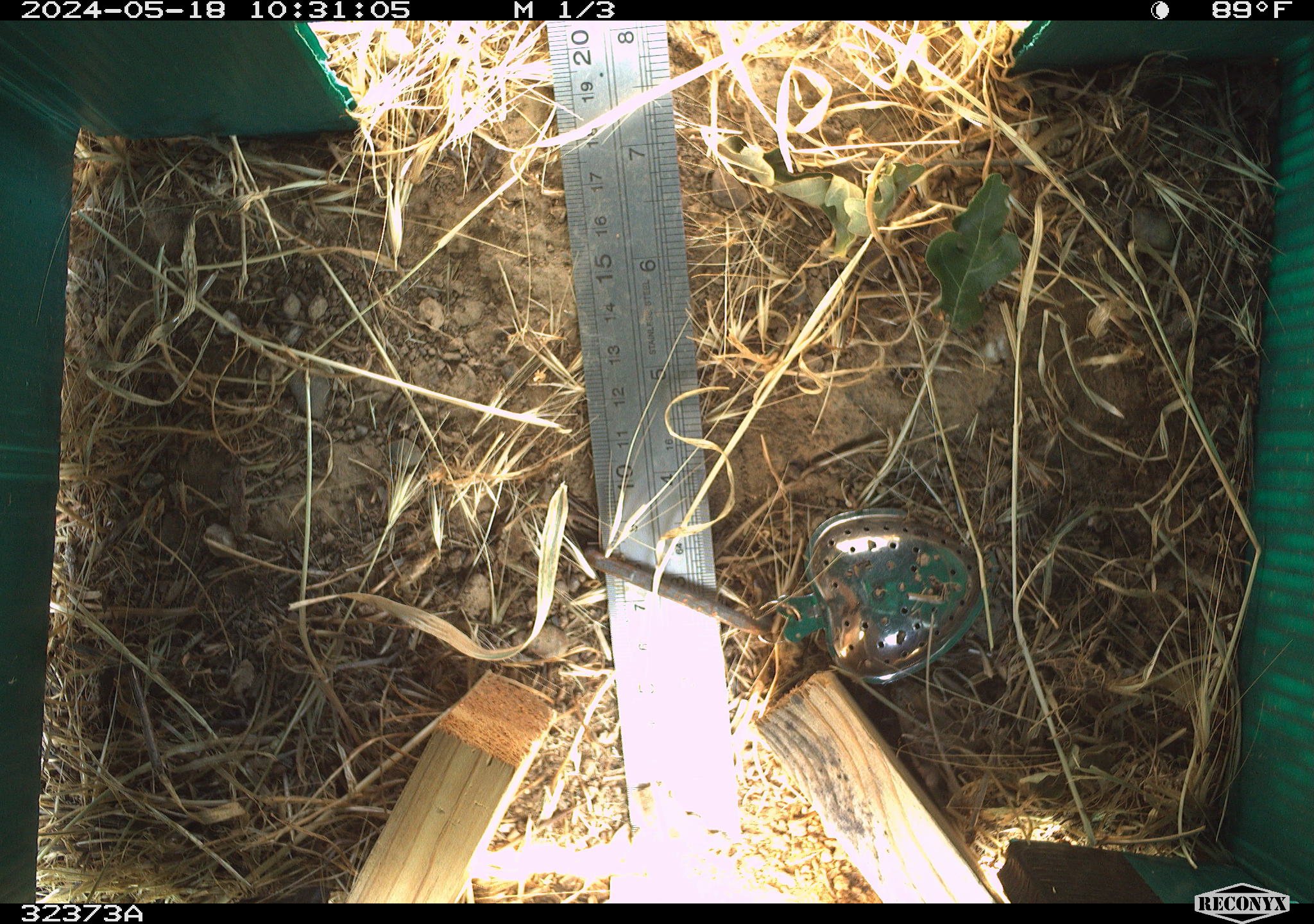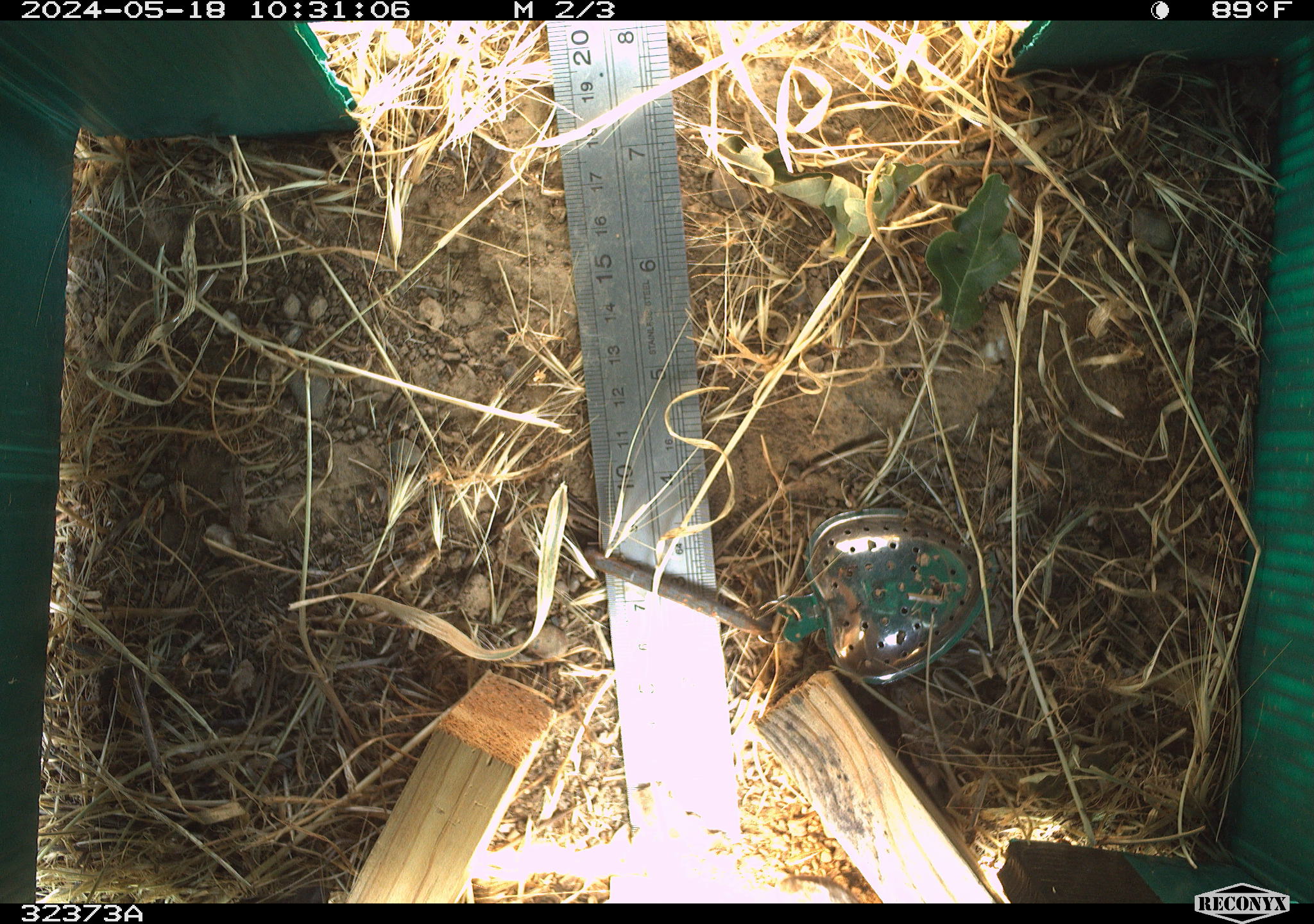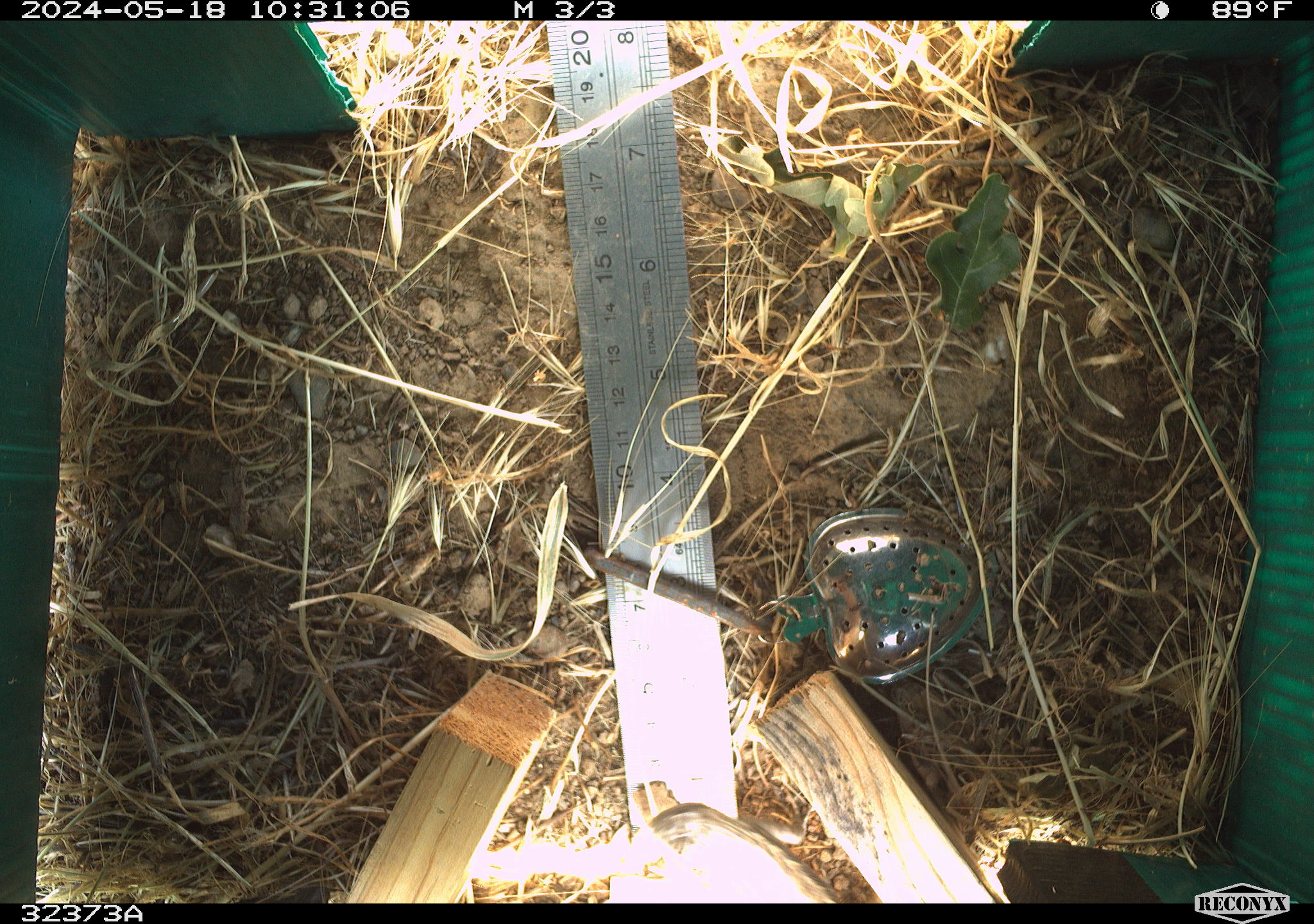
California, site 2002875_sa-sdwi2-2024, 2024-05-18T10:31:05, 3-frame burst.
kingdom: Animalia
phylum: Chordata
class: Reptilia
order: Squamata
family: Phrynosomatidae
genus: Sceloporus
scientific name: Sceloporus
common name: spiny lizards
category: sceloporus species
Sceloporus species (spiny lizards) (Sceloporus).